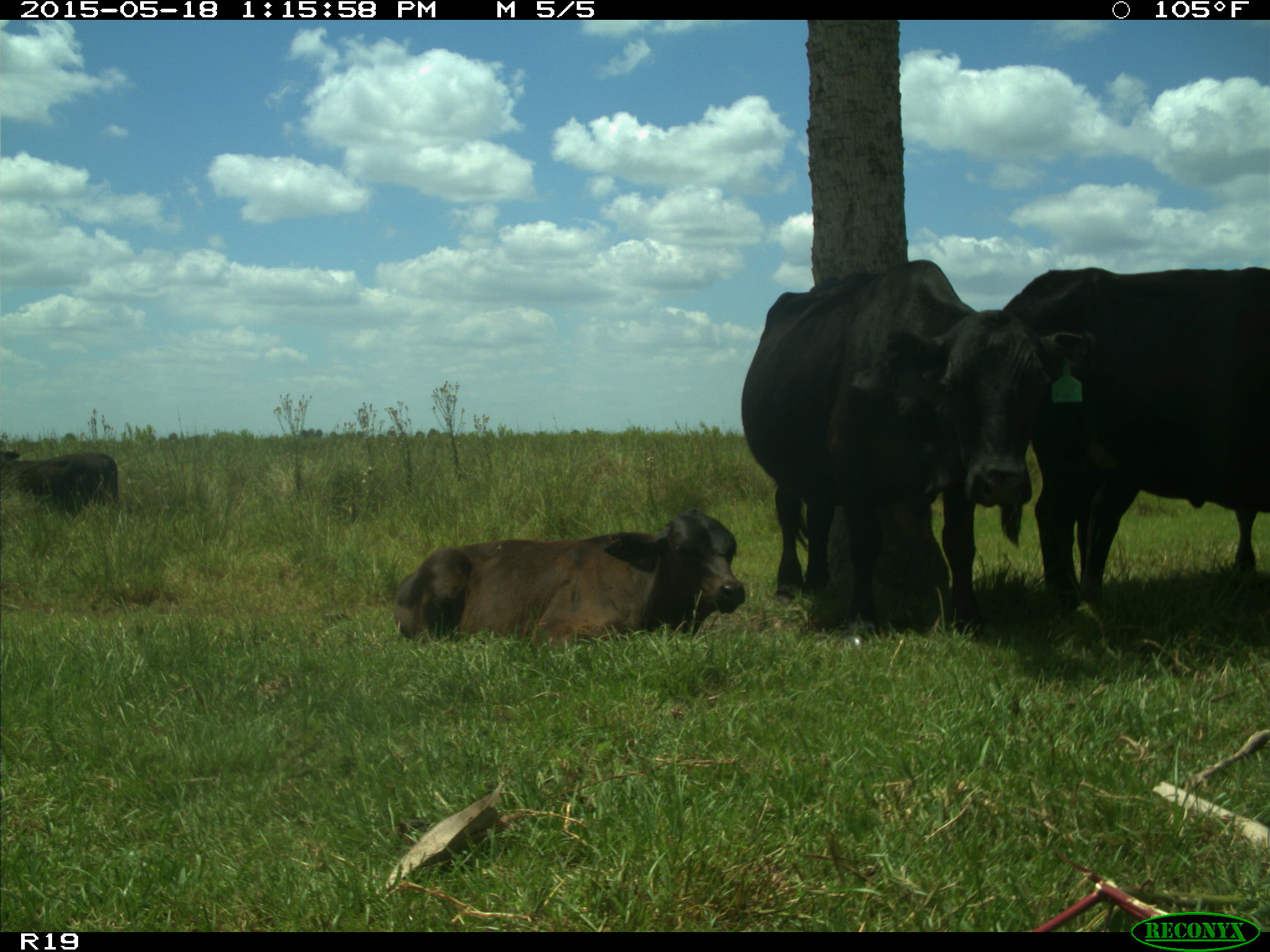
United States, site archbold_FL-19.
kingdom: Animalia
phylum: Chordata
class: Mammalia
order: Artiodactyla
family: Bovidae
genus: Bos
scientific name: Bos taurus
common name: domestic cow